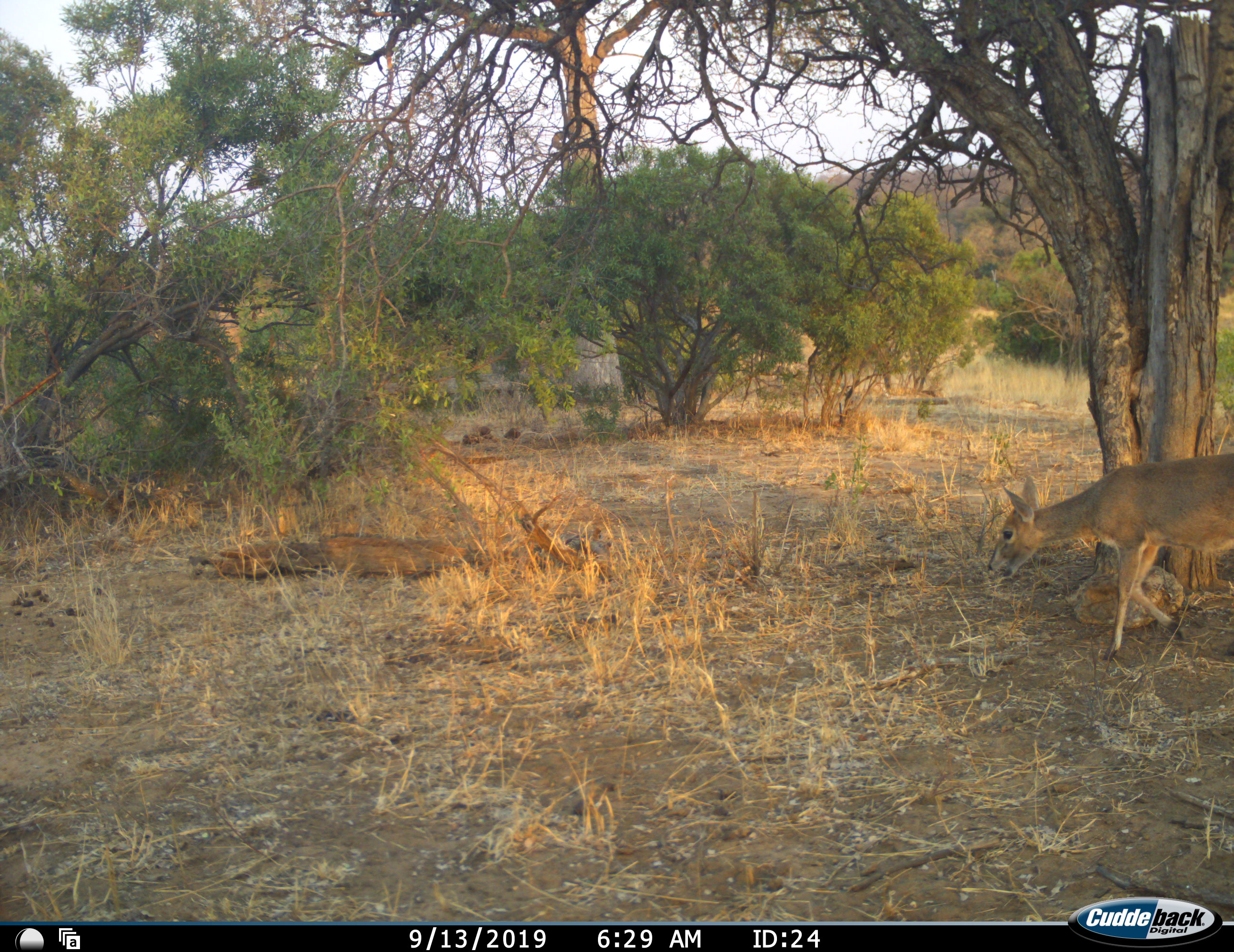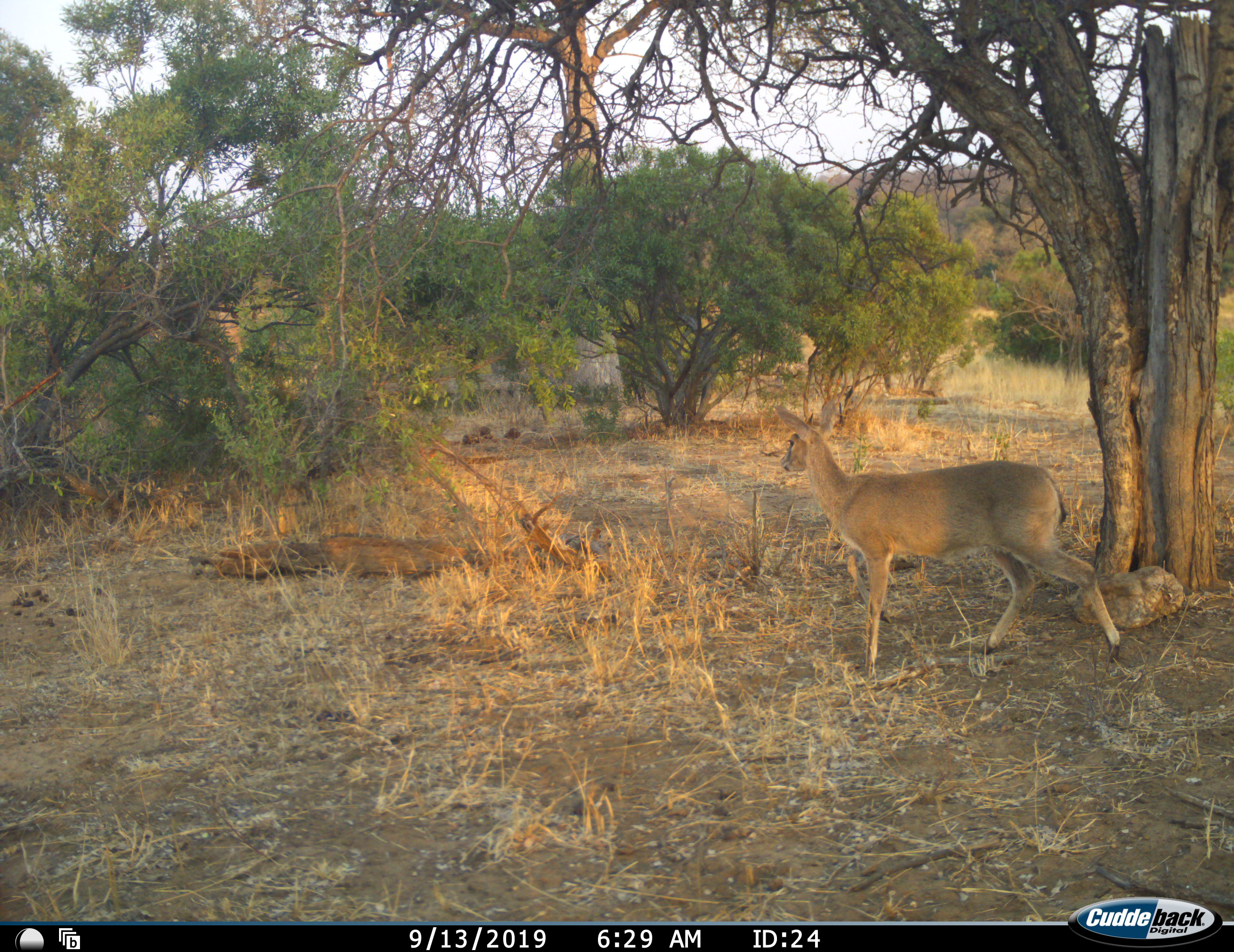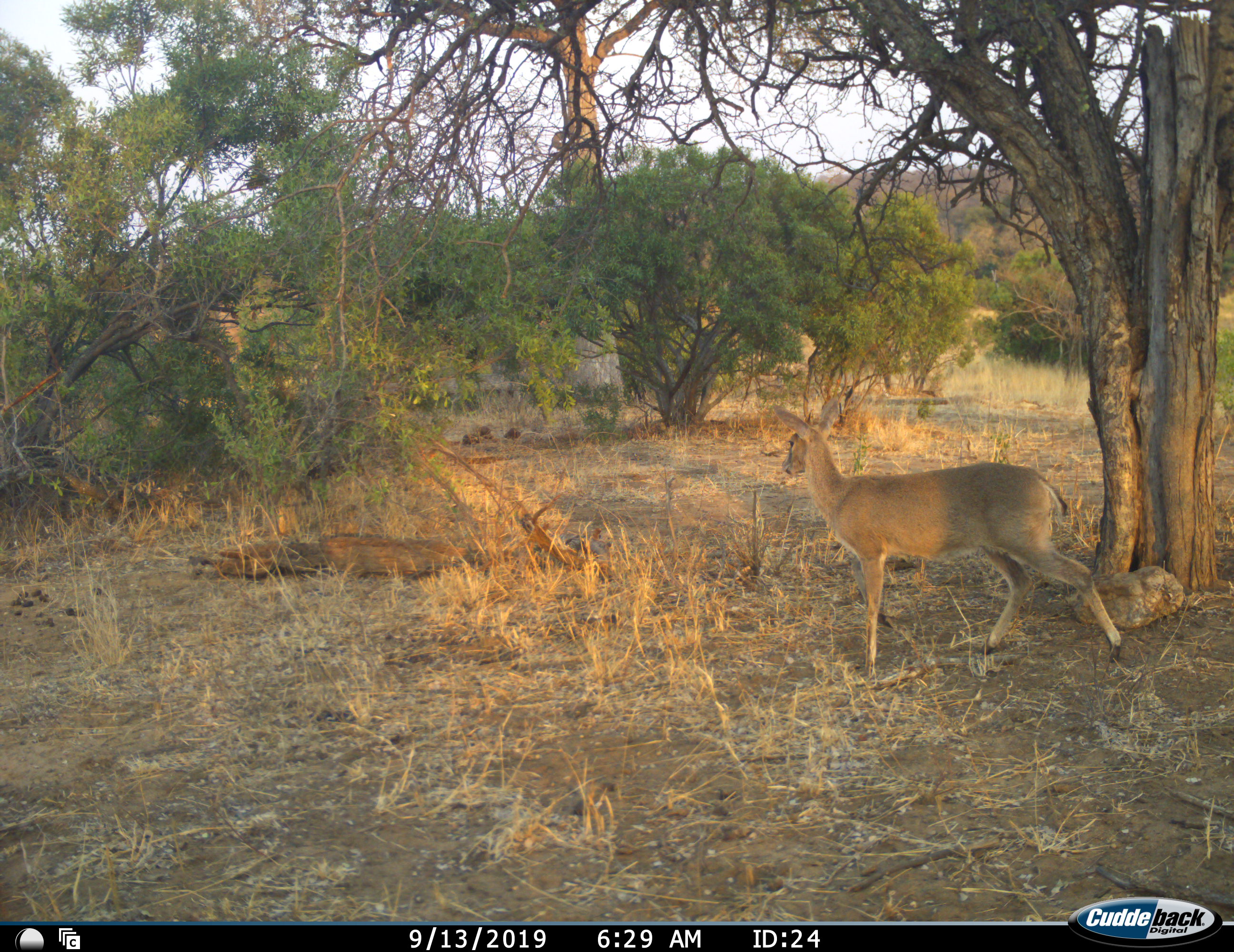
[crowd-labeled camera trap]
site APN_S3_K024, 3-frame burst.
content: unidentified animal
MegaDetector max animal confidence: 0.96